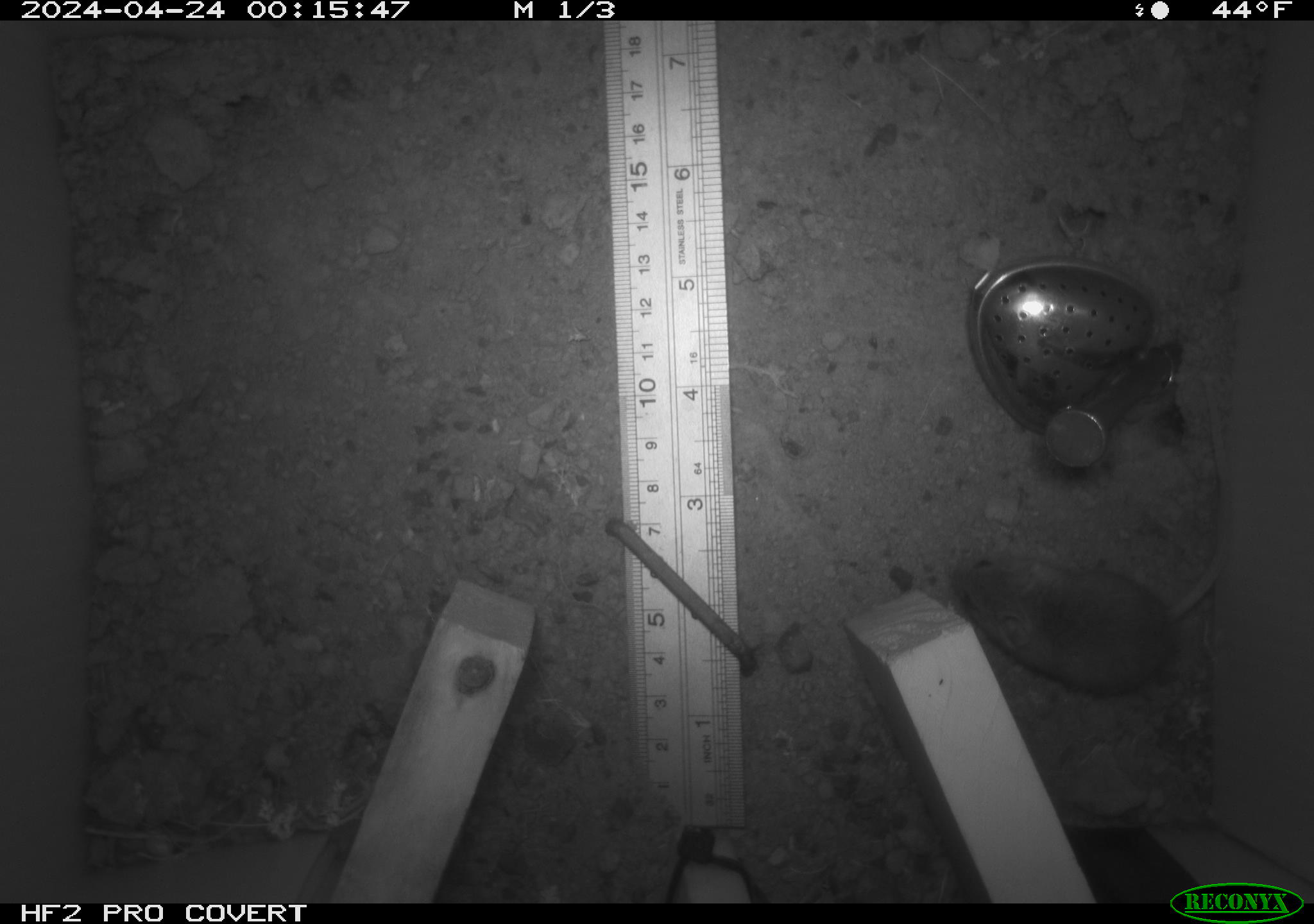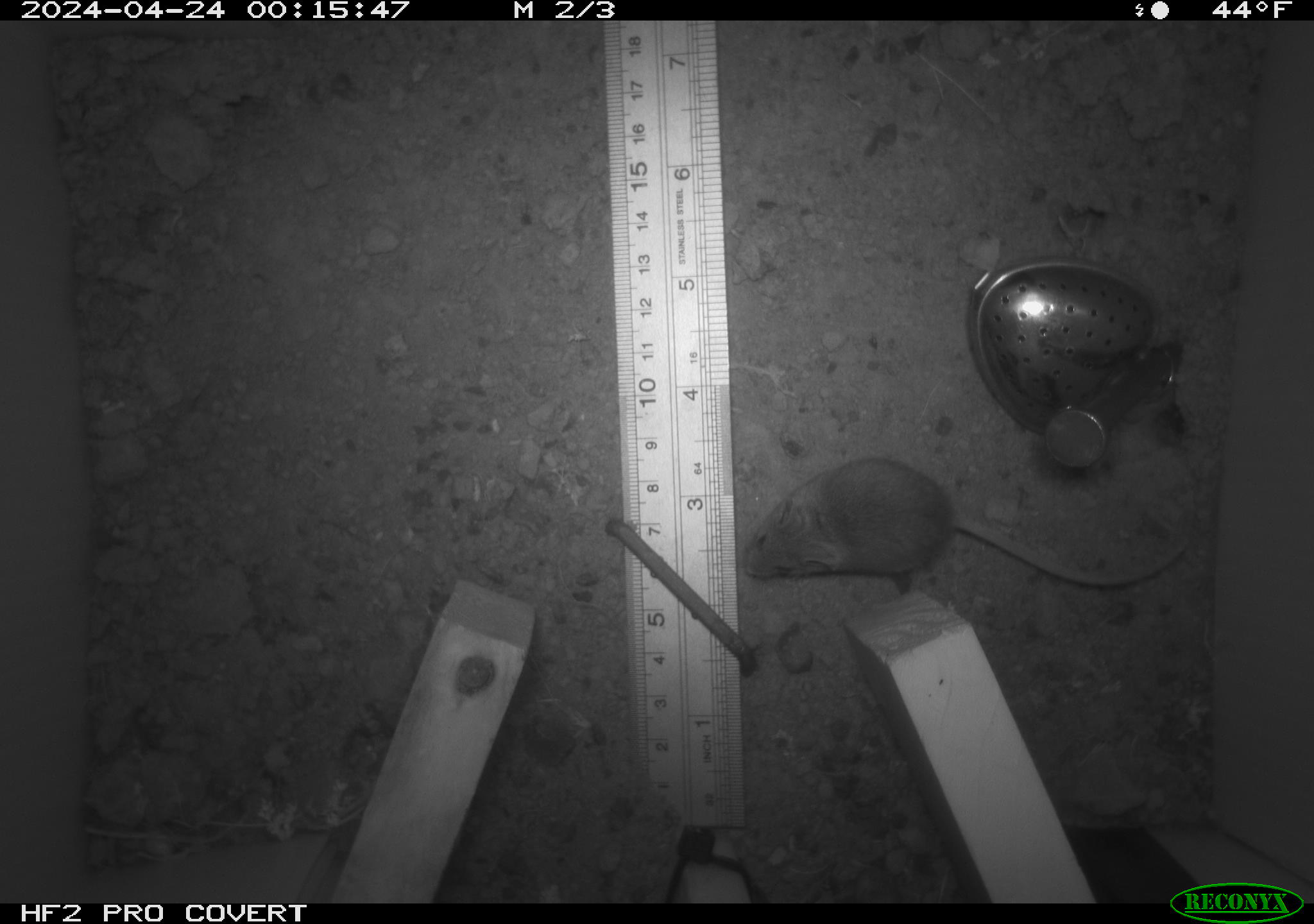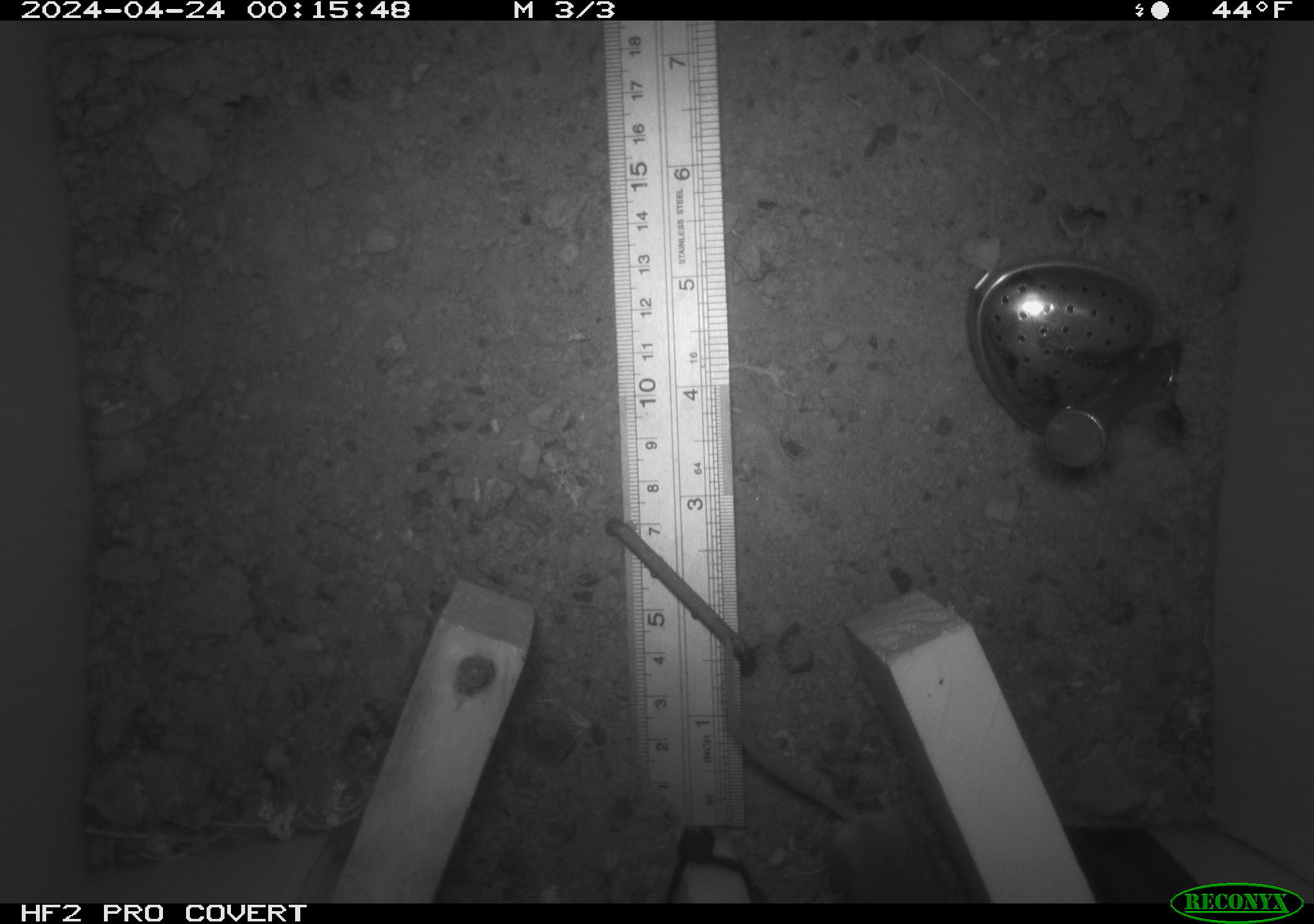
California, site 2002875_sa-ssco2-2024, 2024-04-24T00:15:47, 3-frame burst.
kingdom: Animalia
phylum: Chordata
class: Mammalia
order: Rodentia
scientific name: Rodentia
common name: mouse species